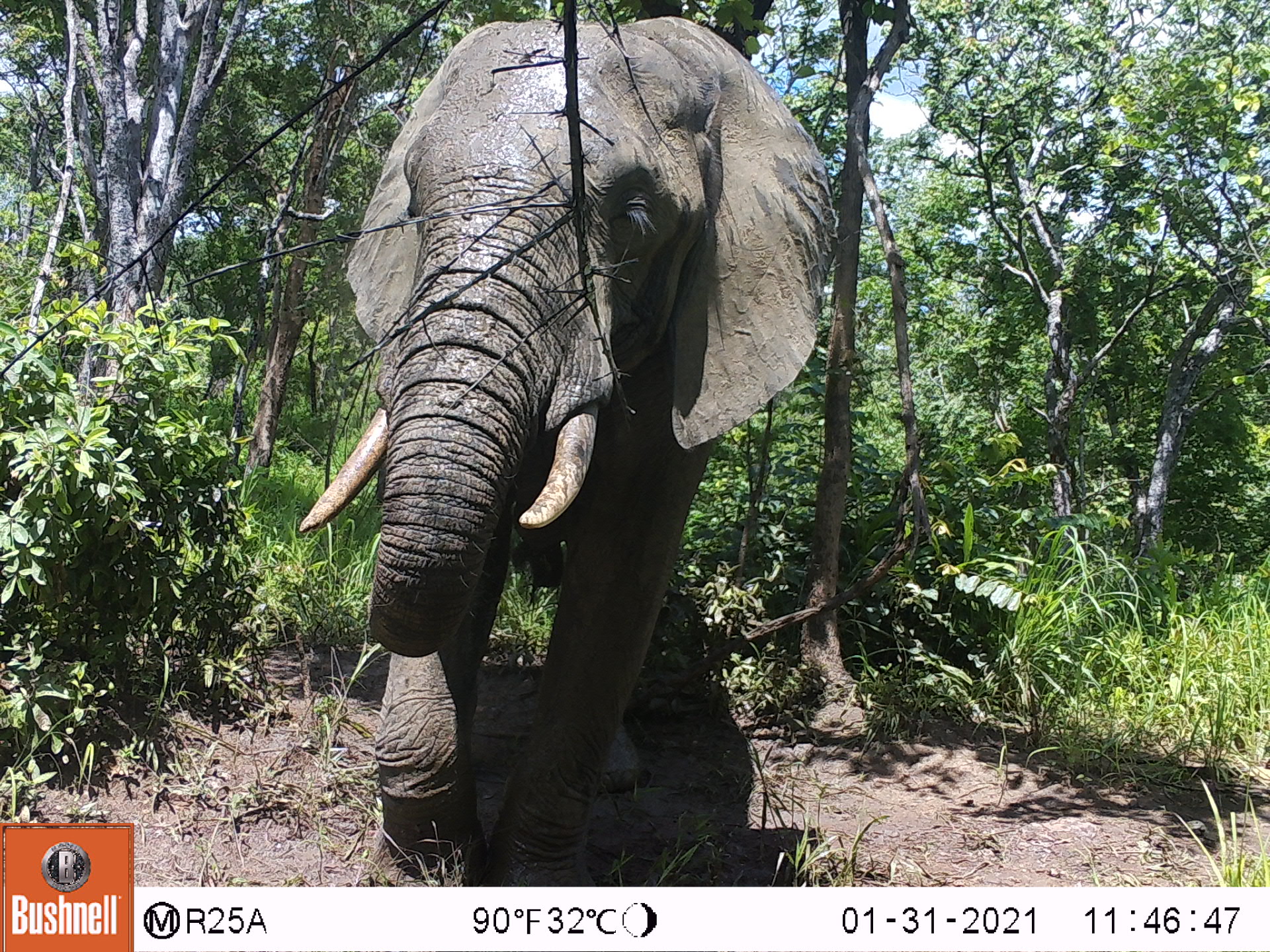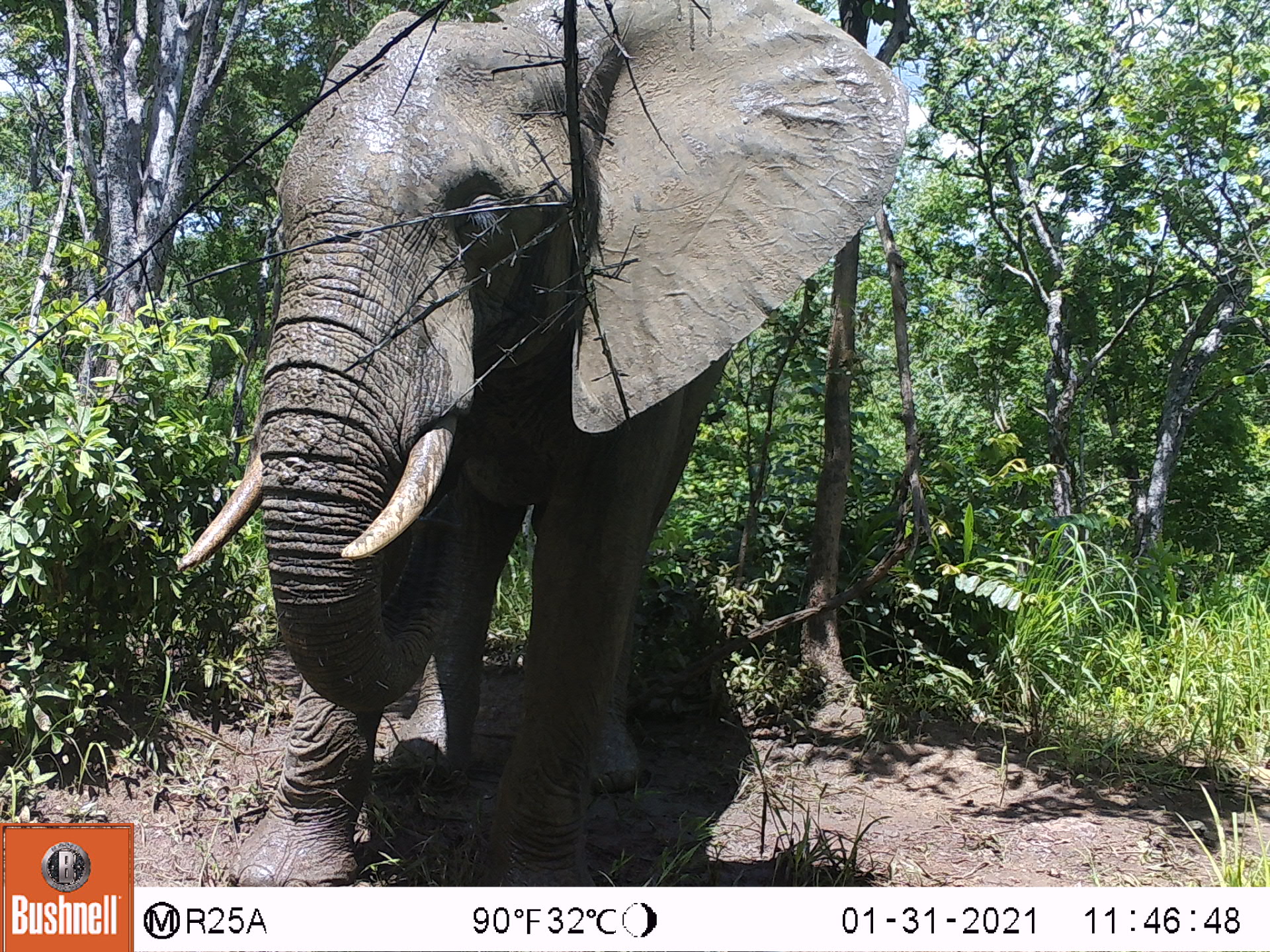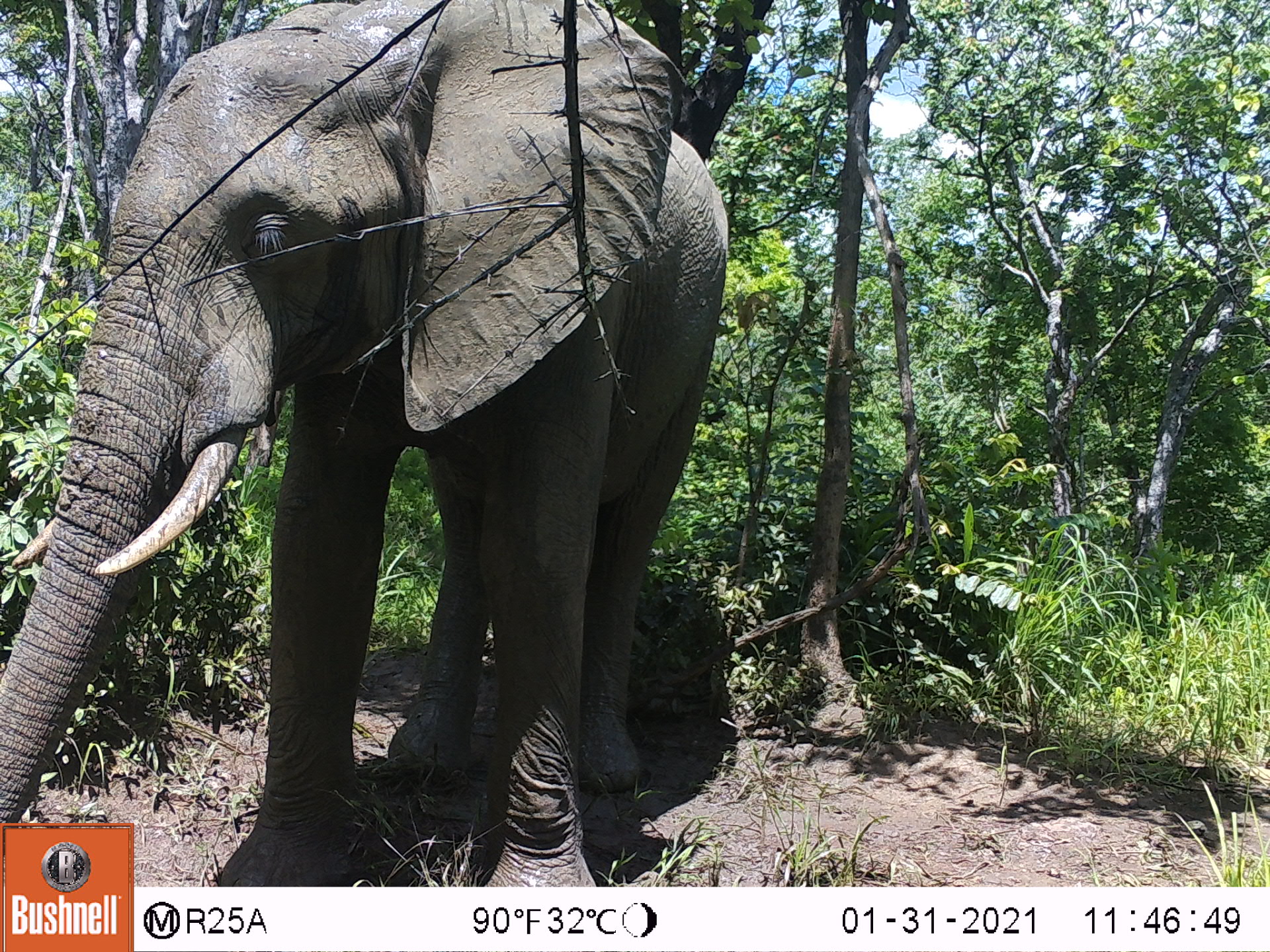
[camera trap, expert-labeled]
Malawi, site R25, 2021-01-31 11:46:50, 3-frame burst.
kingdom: Animalia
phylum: Chordata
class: Mammalia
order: Proboscidea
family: Elephantidae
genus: Loxodonta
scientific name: Loxodonta africana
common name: african savanna elephant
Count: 1.